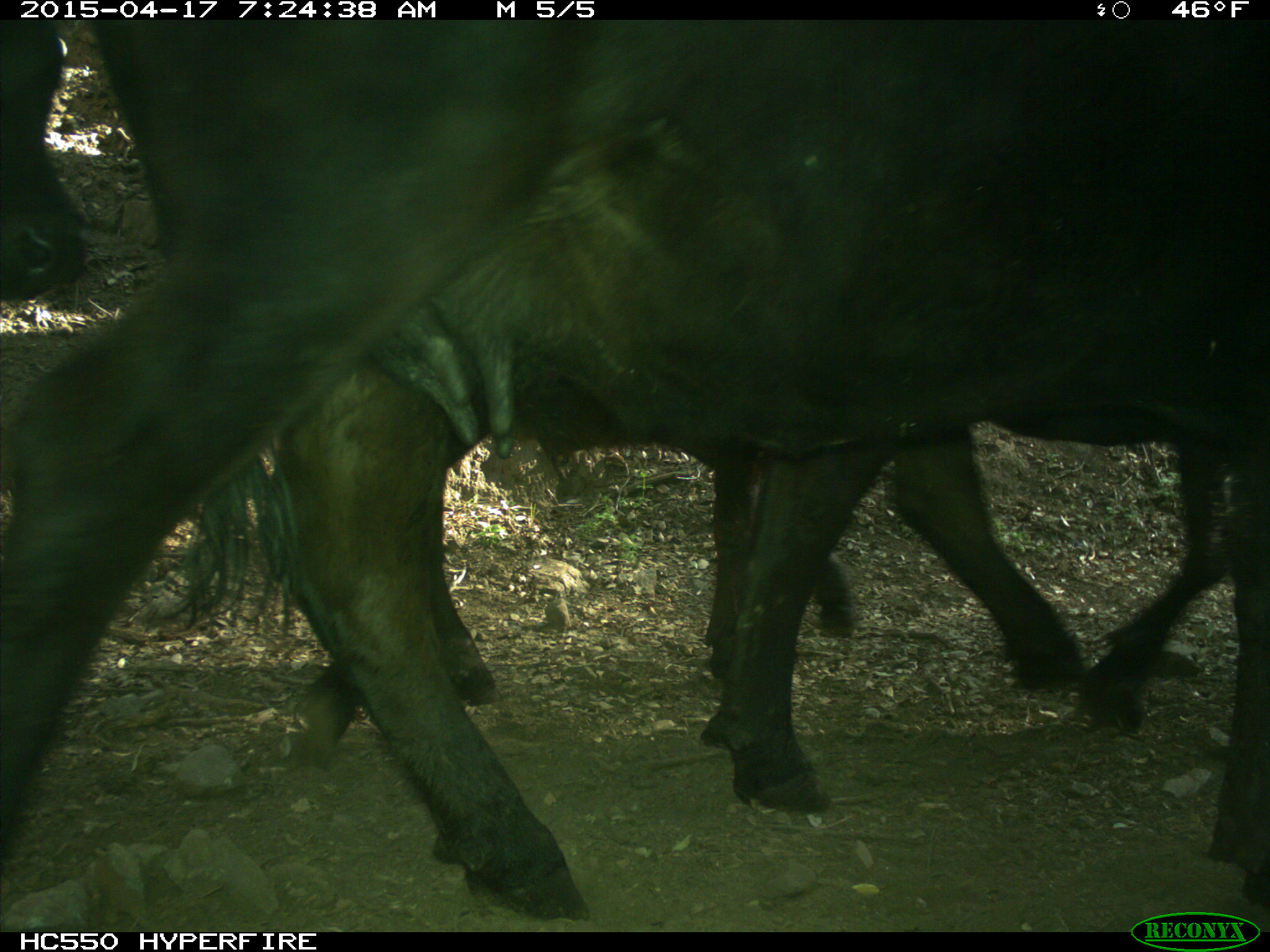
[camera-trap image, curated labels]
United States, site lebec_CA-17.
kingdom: Animalia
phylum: Chordata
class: Mammalia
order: Artiodactyla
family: Bovidae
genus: Bos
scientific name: Bos taurus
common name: domestic cow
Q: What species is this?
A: Bos taurus (domestic cow).